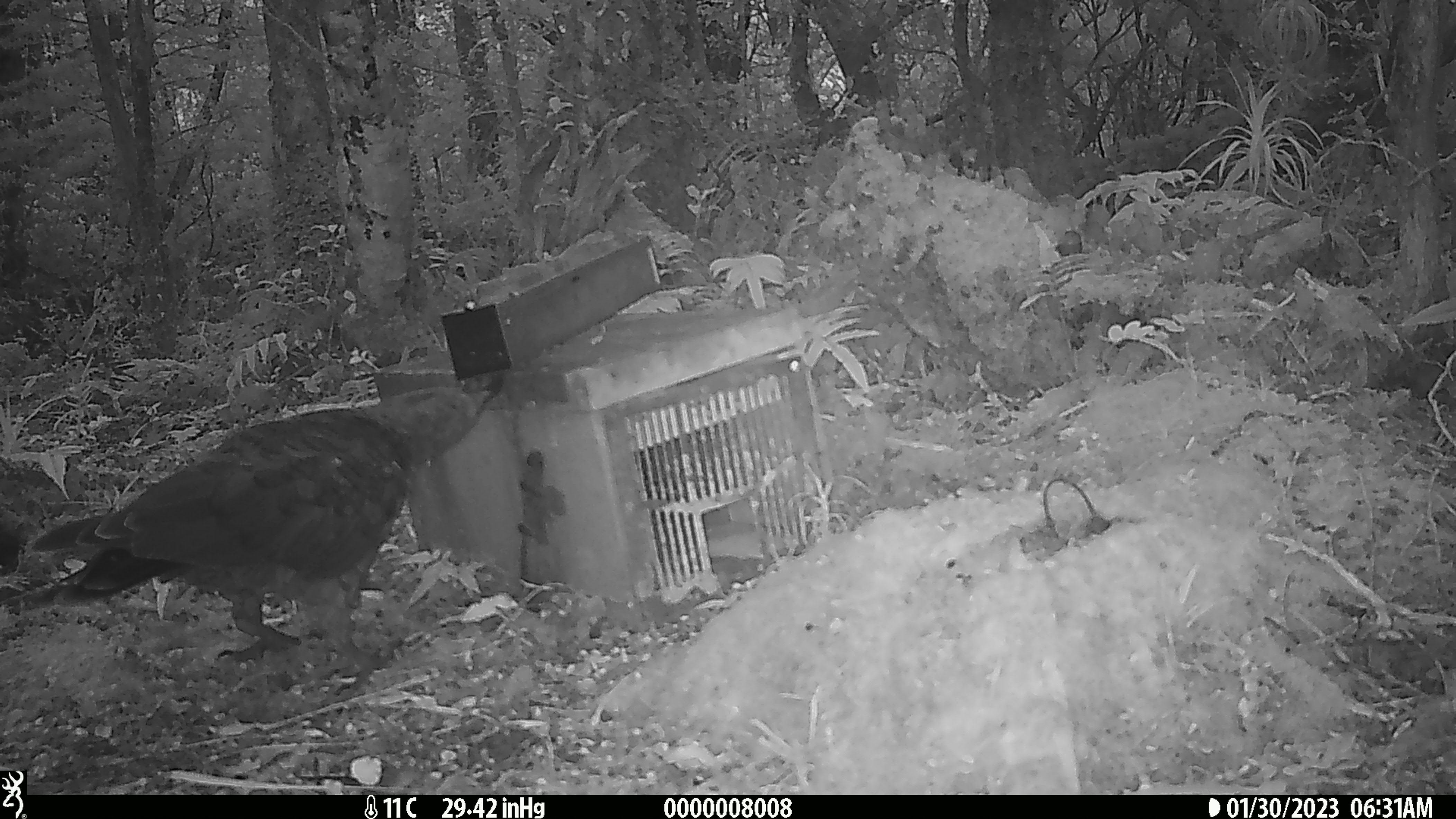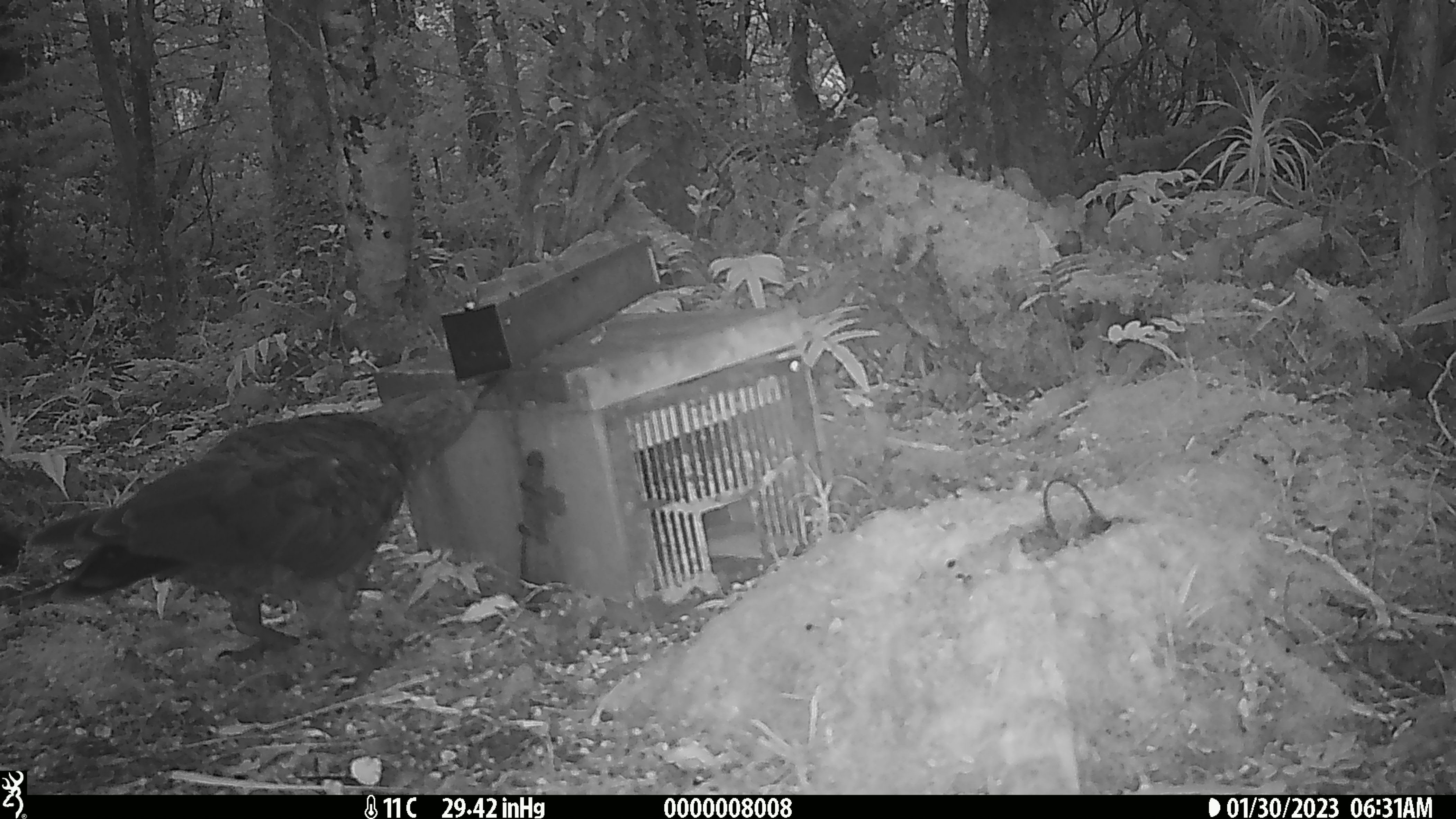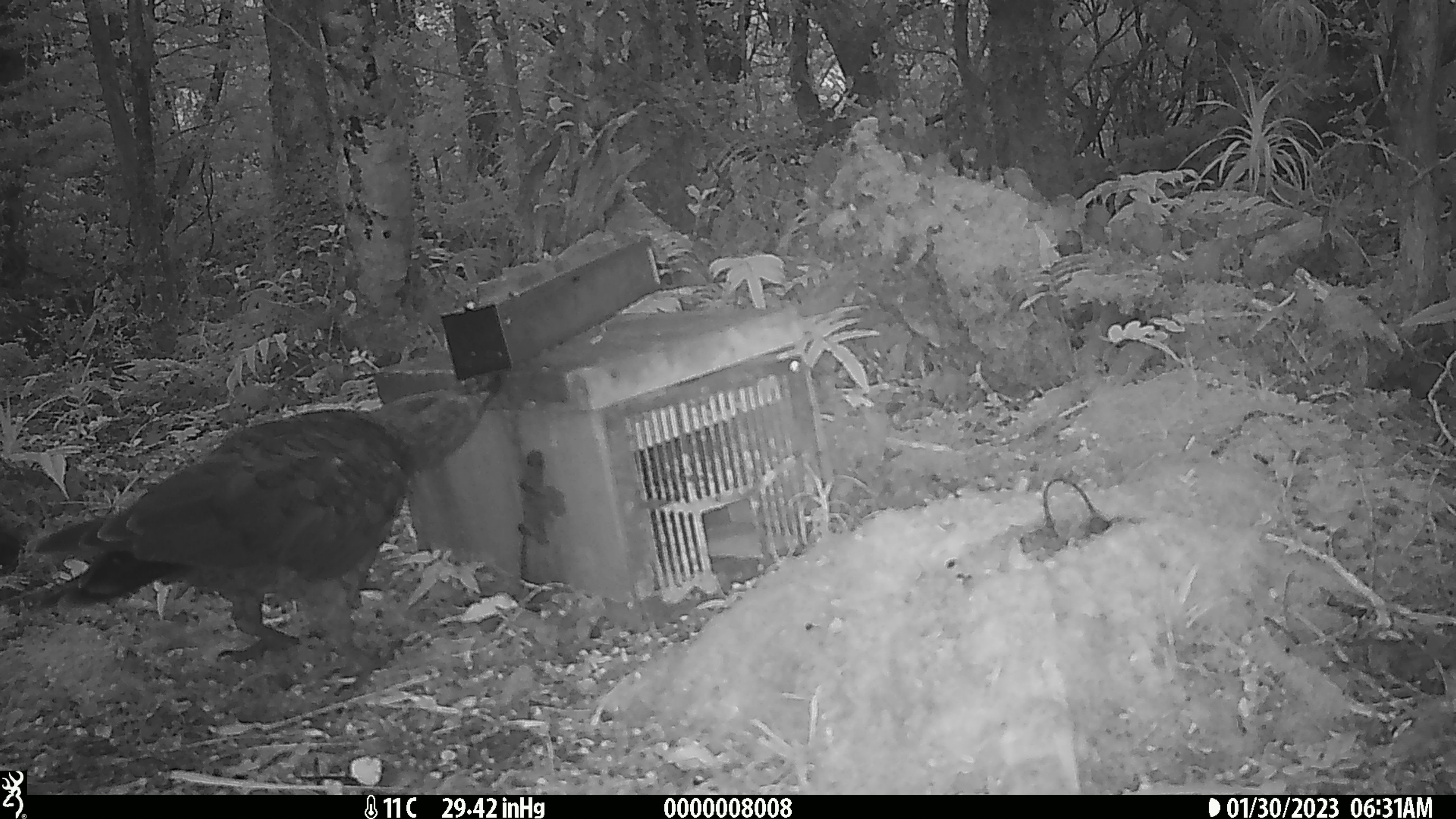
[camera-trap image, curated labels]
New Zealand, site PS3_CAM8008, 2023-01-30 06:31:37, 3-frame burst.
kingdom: Animalia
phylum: Chordata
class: Aves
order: Psittaciformes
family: Strigopidae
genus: Nestor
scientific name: Nestor notabilis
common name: kea